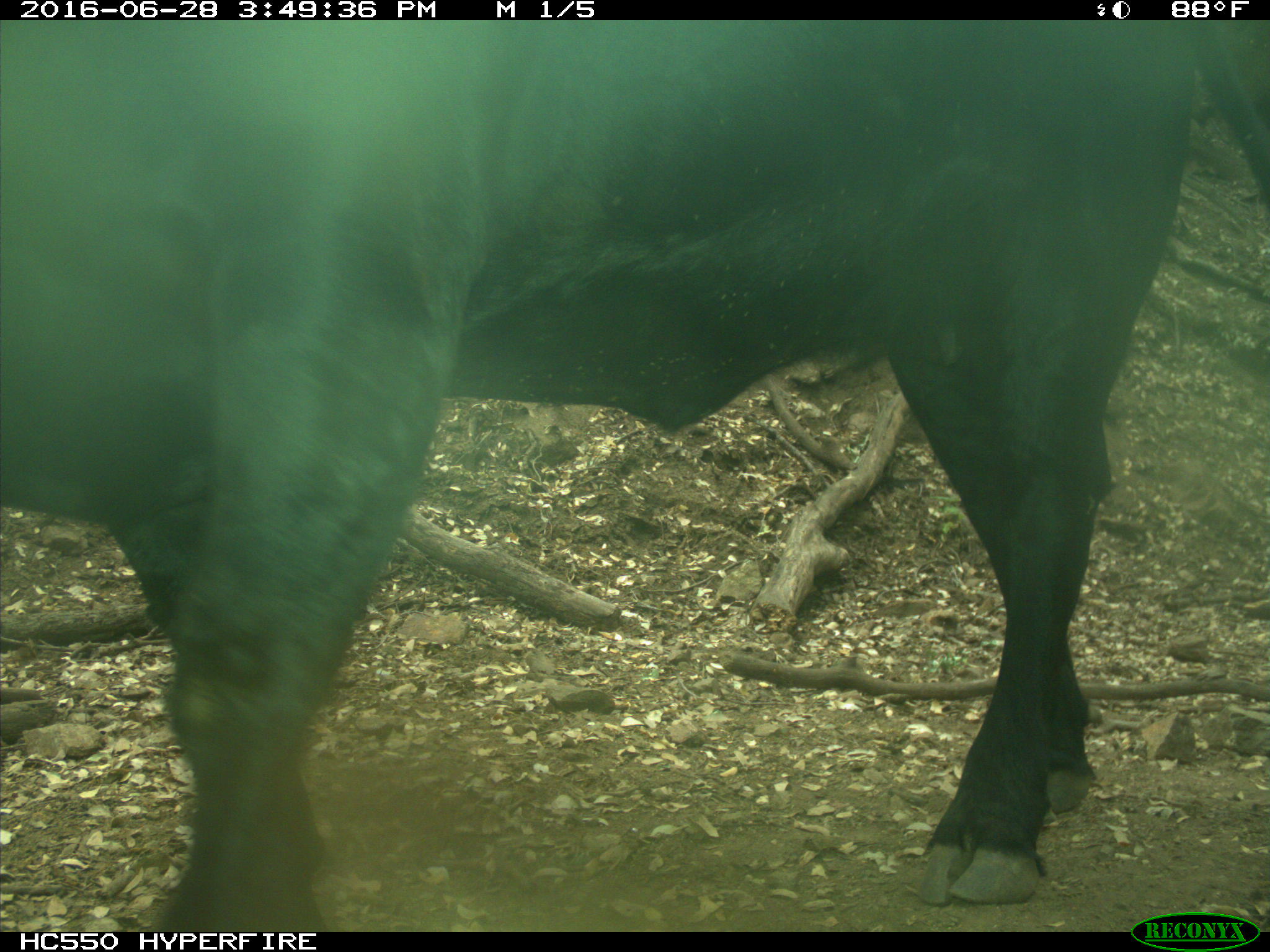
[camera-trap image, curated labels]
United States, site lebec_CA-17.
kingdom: Animalia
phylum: Chordata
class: Mammalia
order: Artiodactyla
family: Bovidae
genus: Bos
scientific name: Bos taurus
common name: domestic cow